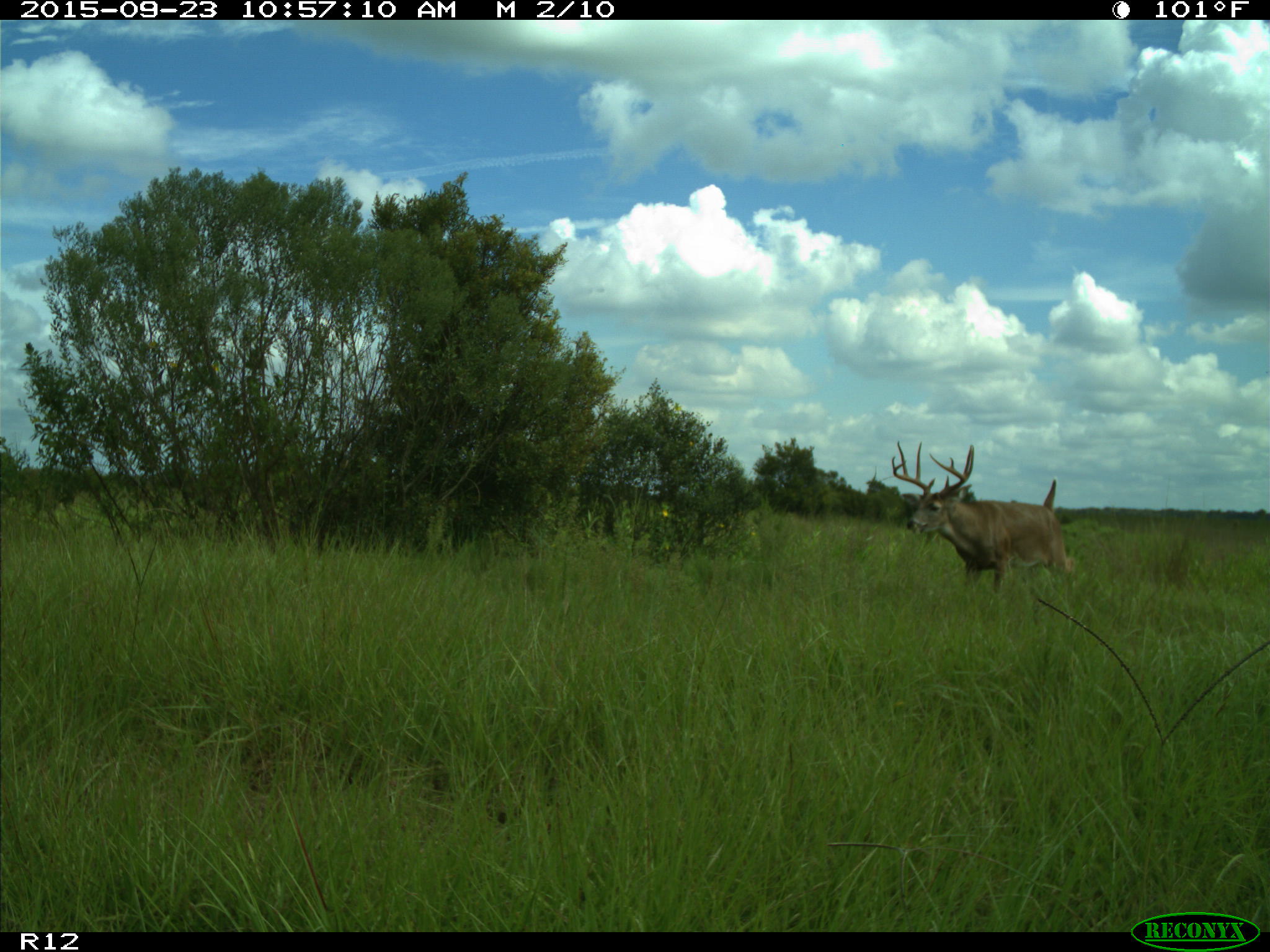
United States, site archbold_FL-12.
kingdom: Animalia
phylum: Chordata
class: Mammalia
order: Artiodactyla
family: Cervidae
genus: Odocoileus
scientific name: Odocoileus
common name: deer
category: unidentified deer